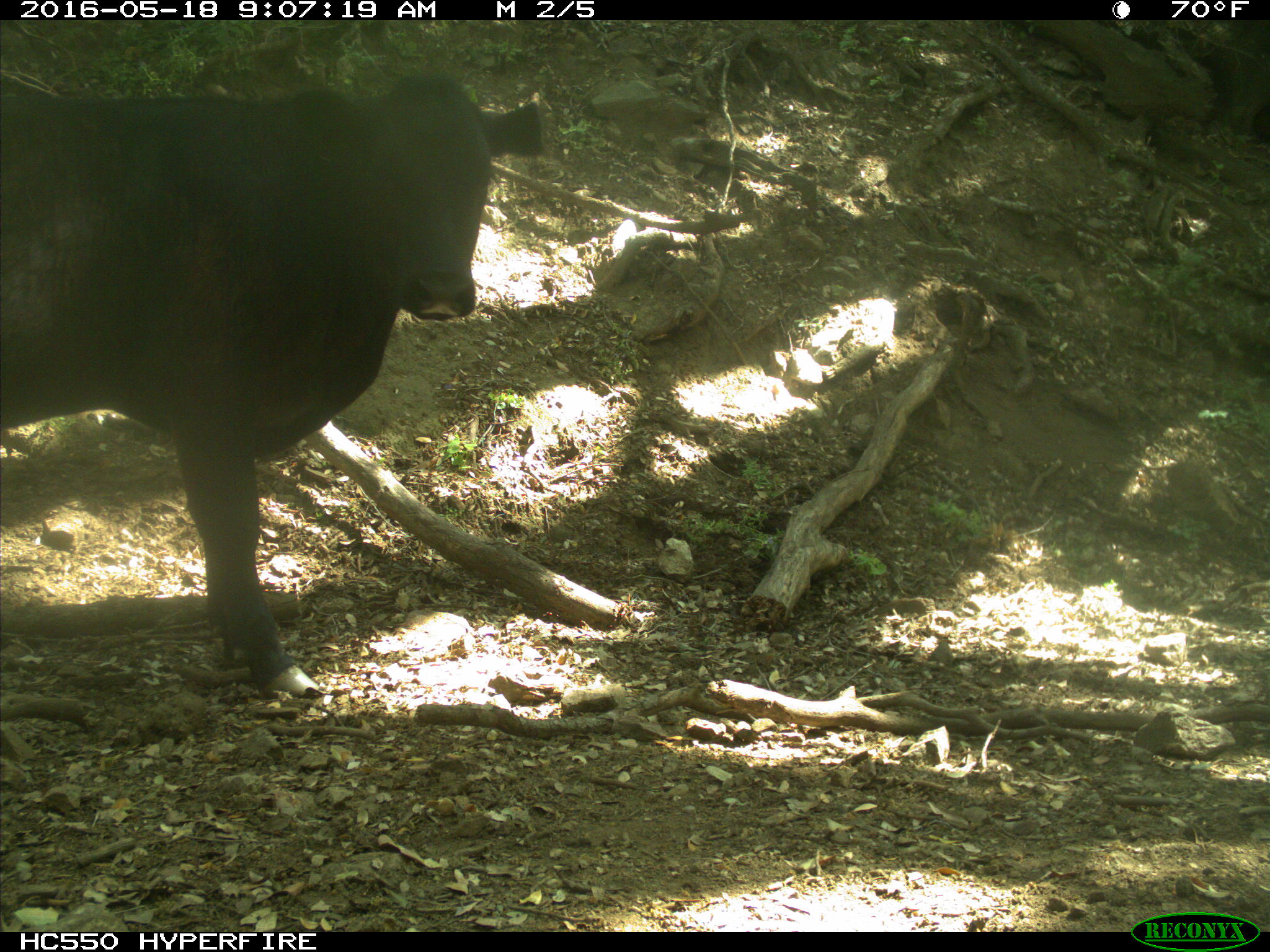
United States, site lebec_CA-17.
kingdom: Animalia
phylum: Chordata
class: Mammalia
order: Artiodactyla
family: Bovidae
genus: Bos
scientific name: Bos taurus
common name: domestic cow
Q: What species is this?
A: Bos taurus (domestic cow).